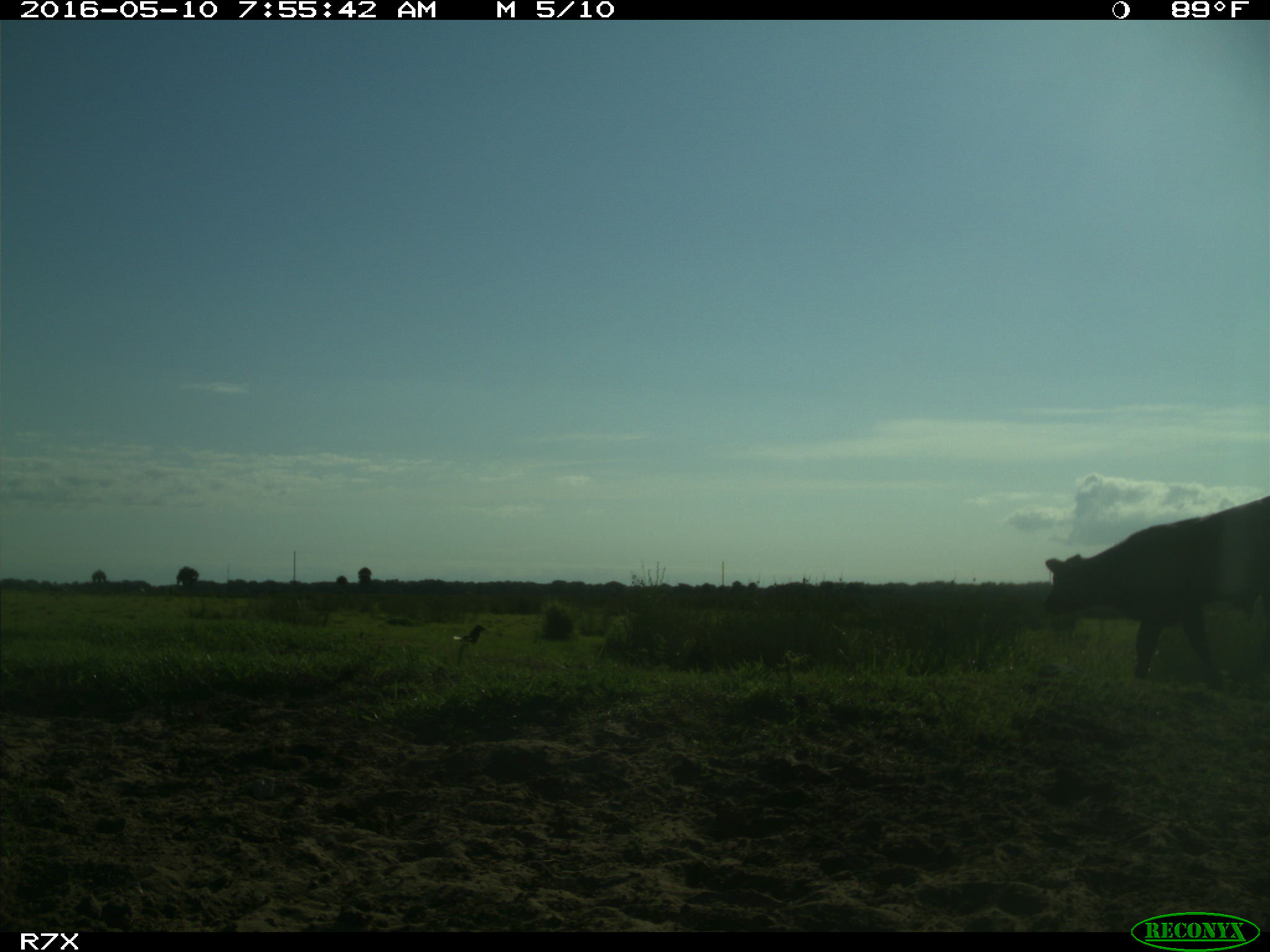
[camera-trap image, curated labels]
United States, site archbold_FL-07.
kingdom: Animalia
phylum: Chordata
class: Mammalia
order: Artiodactyla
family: Bovidae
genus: Bos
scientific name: Bos taurus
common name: domestic cow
Bos taurus (domestic cow).